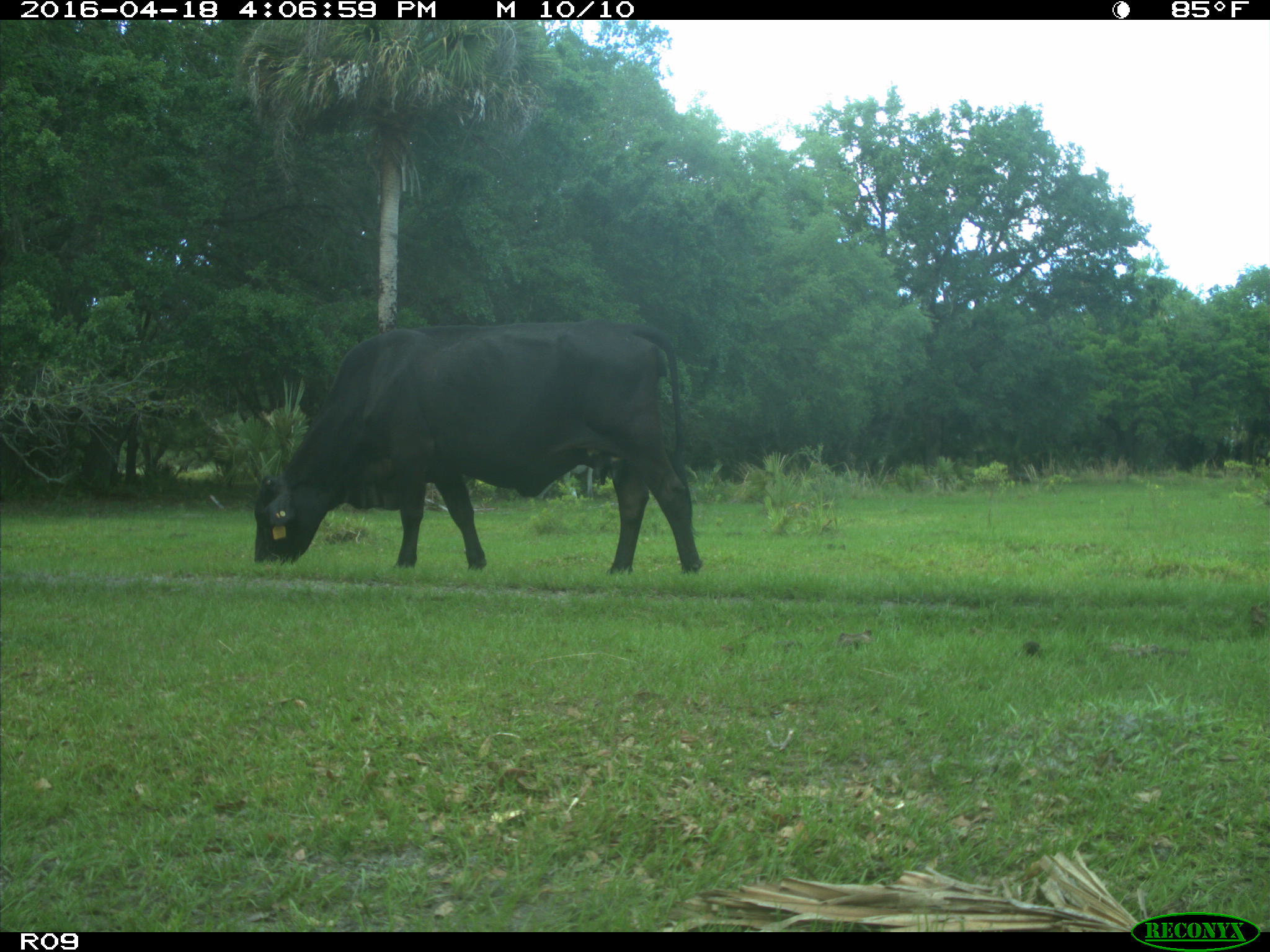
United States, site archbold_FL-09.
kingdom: Animalia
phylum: Chordata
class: Mammalia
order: Artiodactyla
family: Bovidae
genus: Bos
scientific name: Bos taurus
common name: domestic cow